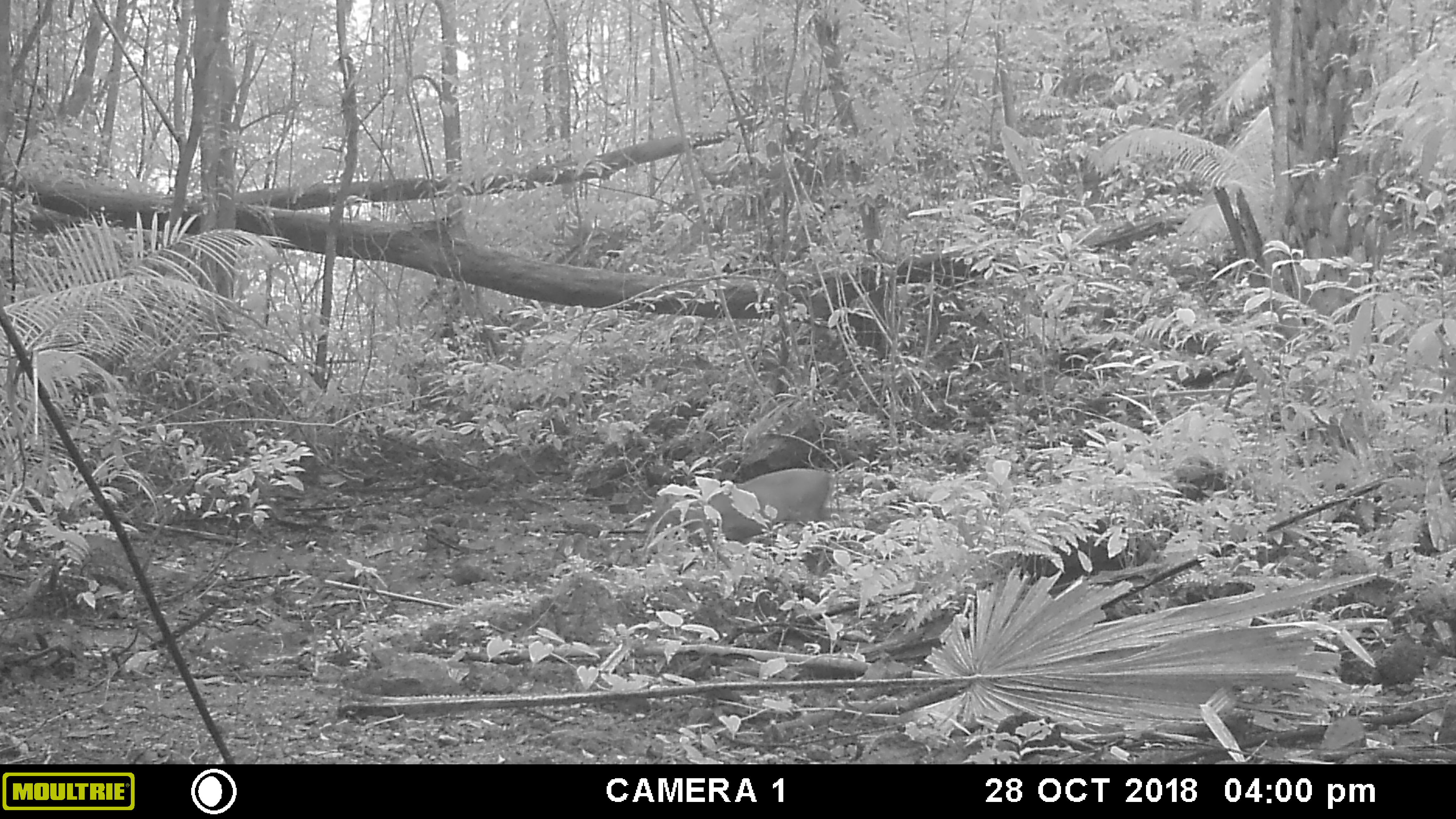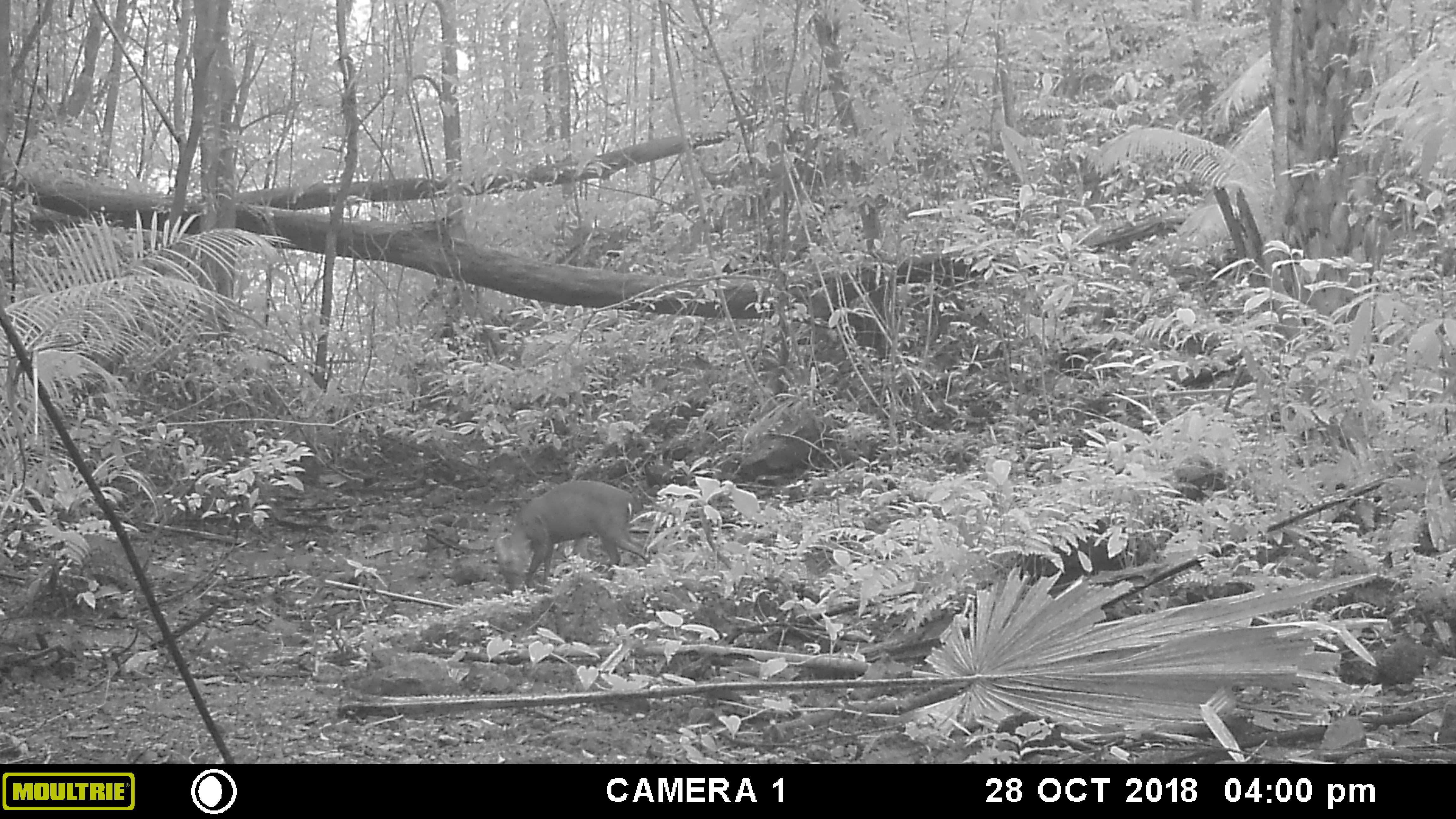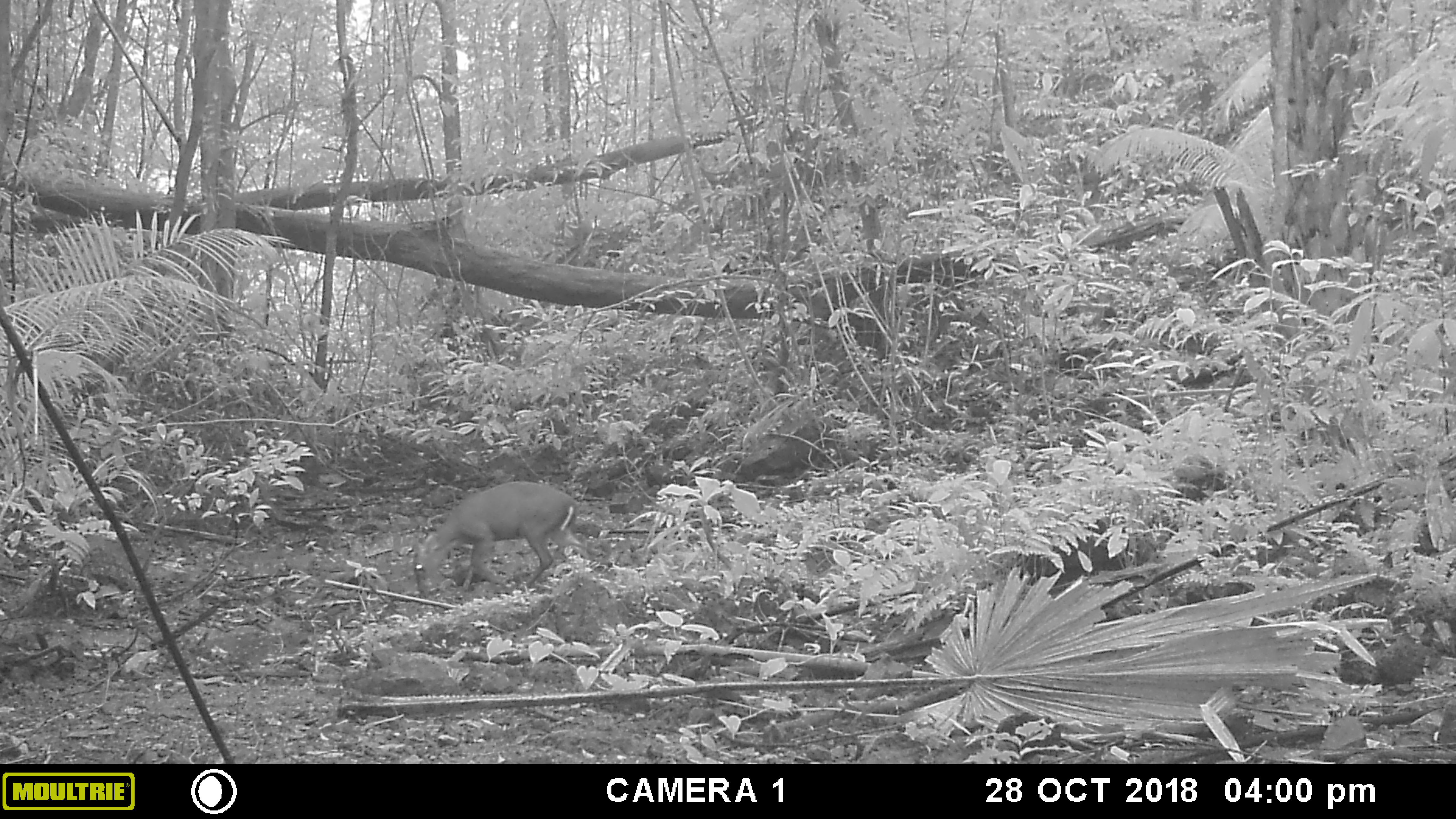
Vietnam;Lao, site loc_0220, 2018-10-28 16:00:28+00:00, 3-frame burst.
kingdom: Animalia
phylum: Chordata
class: Mammalia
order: Artiodactyla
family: Cervidae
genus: Muntiacus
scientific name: Muntiacus rooseveltorum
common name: roosevelt's muntjac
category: roosevelts muntjac group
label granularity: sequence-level